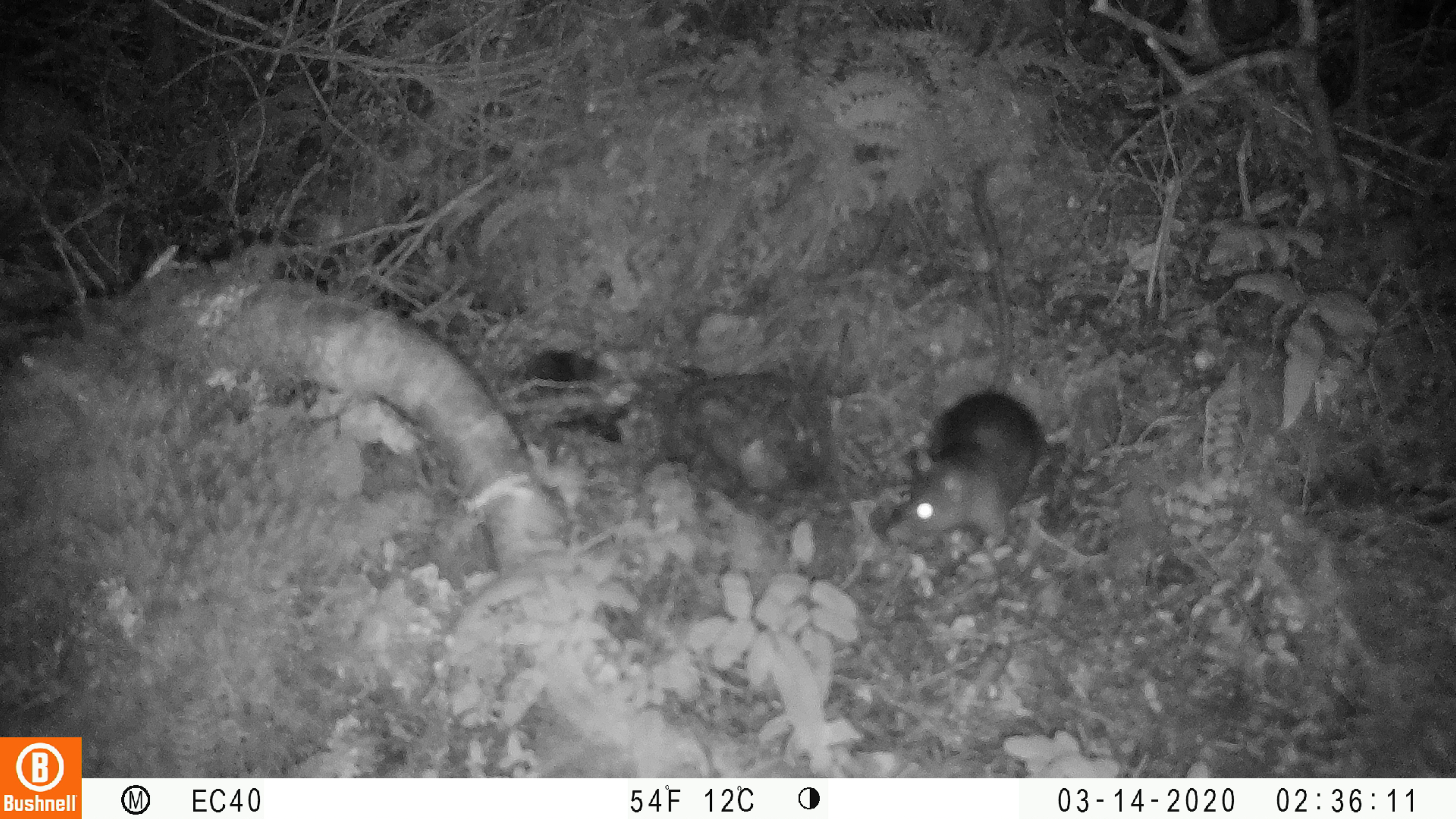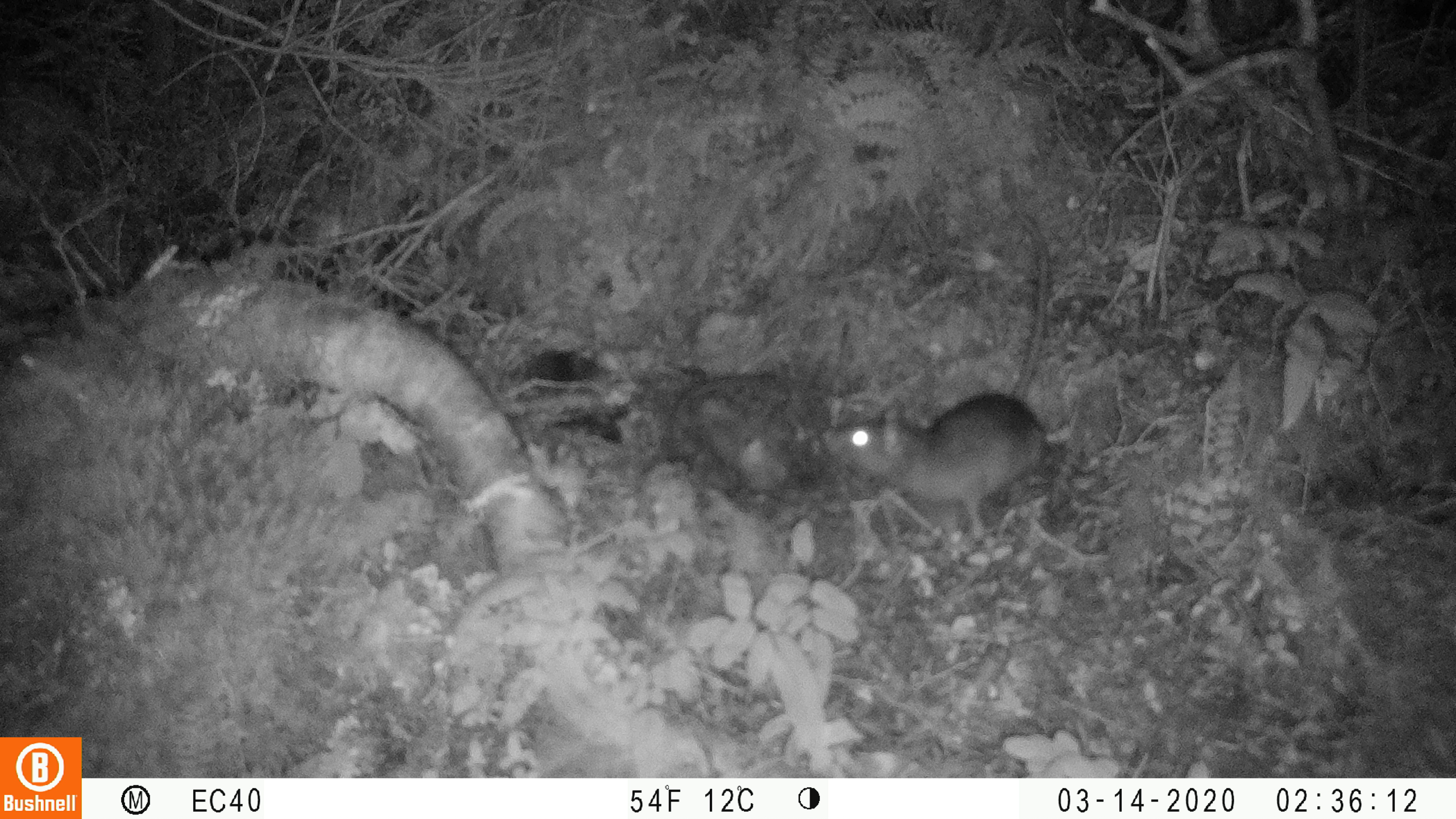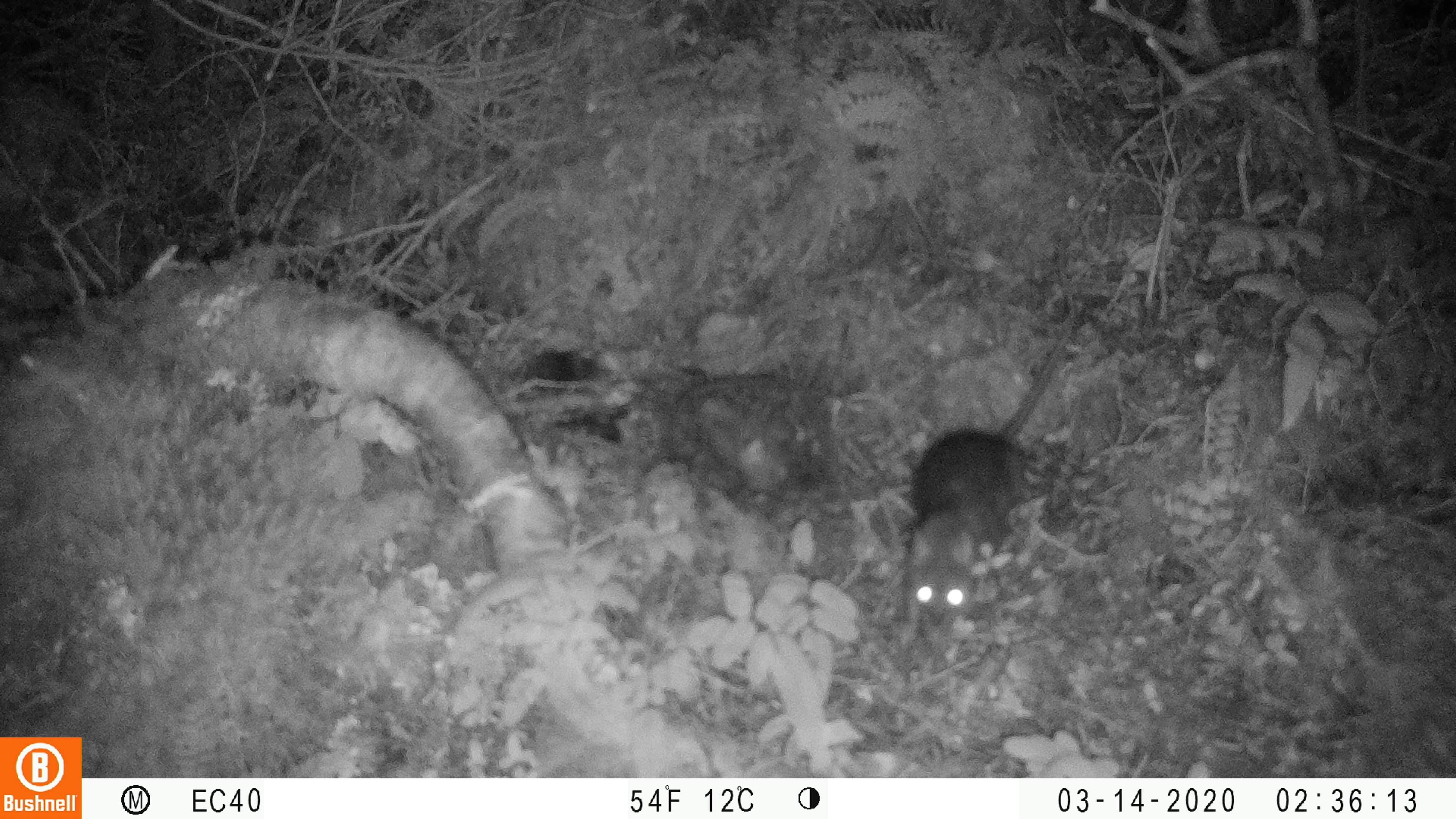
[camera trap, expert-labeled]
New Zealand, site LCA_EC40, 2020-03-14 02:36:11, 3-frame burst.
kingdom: Animalia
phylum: Chordata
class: Mammalia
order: Rodentia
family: Muridae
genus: Rattus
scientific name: Rattus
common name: rat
Rat (Rattus).